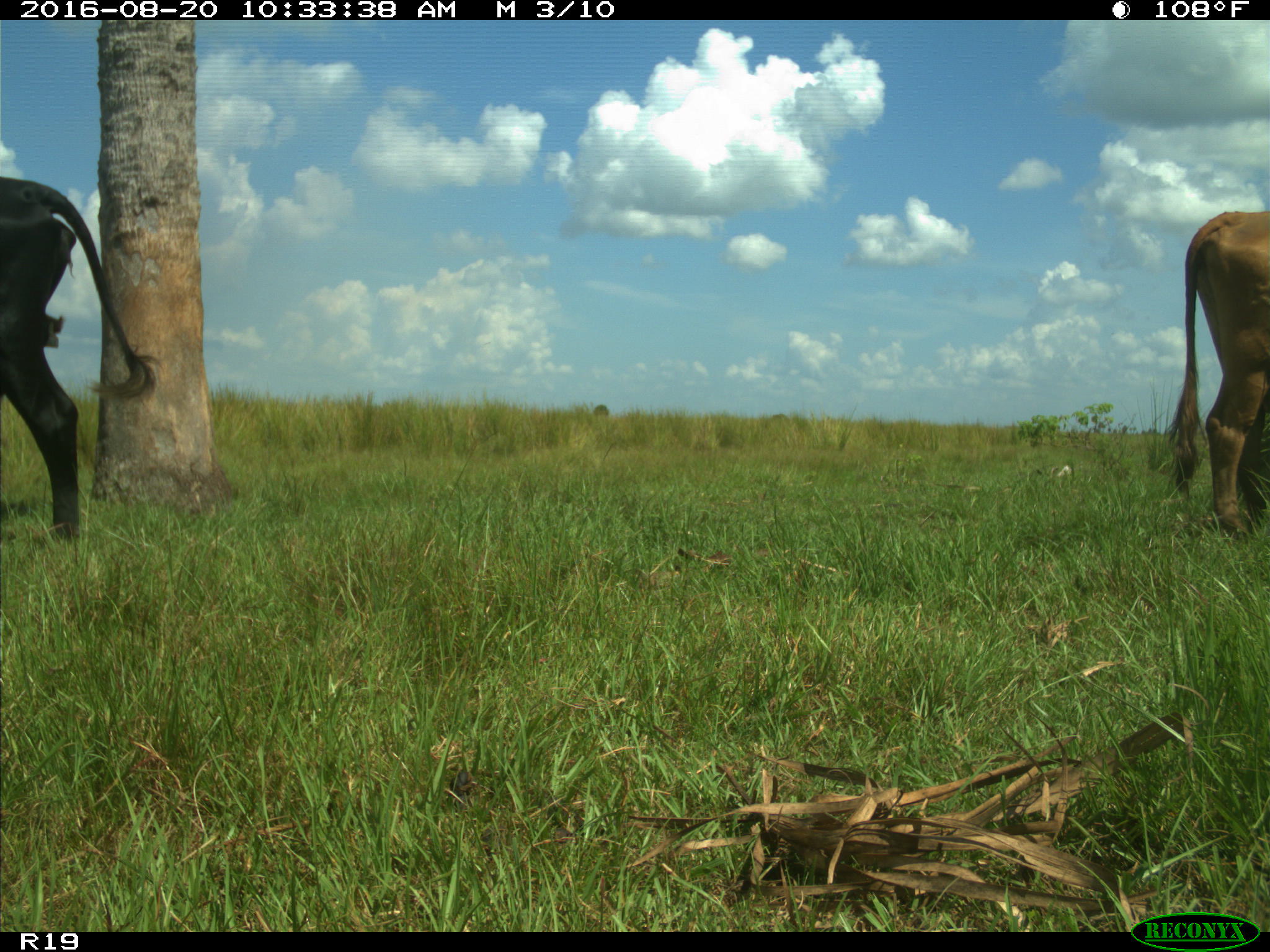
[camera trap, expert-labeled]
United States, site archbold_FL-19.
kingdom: Animalia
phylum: Chordata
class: Mammalia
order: Artiodactyla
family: Bovidae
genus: Bos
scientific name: Bos taurus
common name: domestic cow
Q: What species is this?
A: Bos taurus (domestic cow).